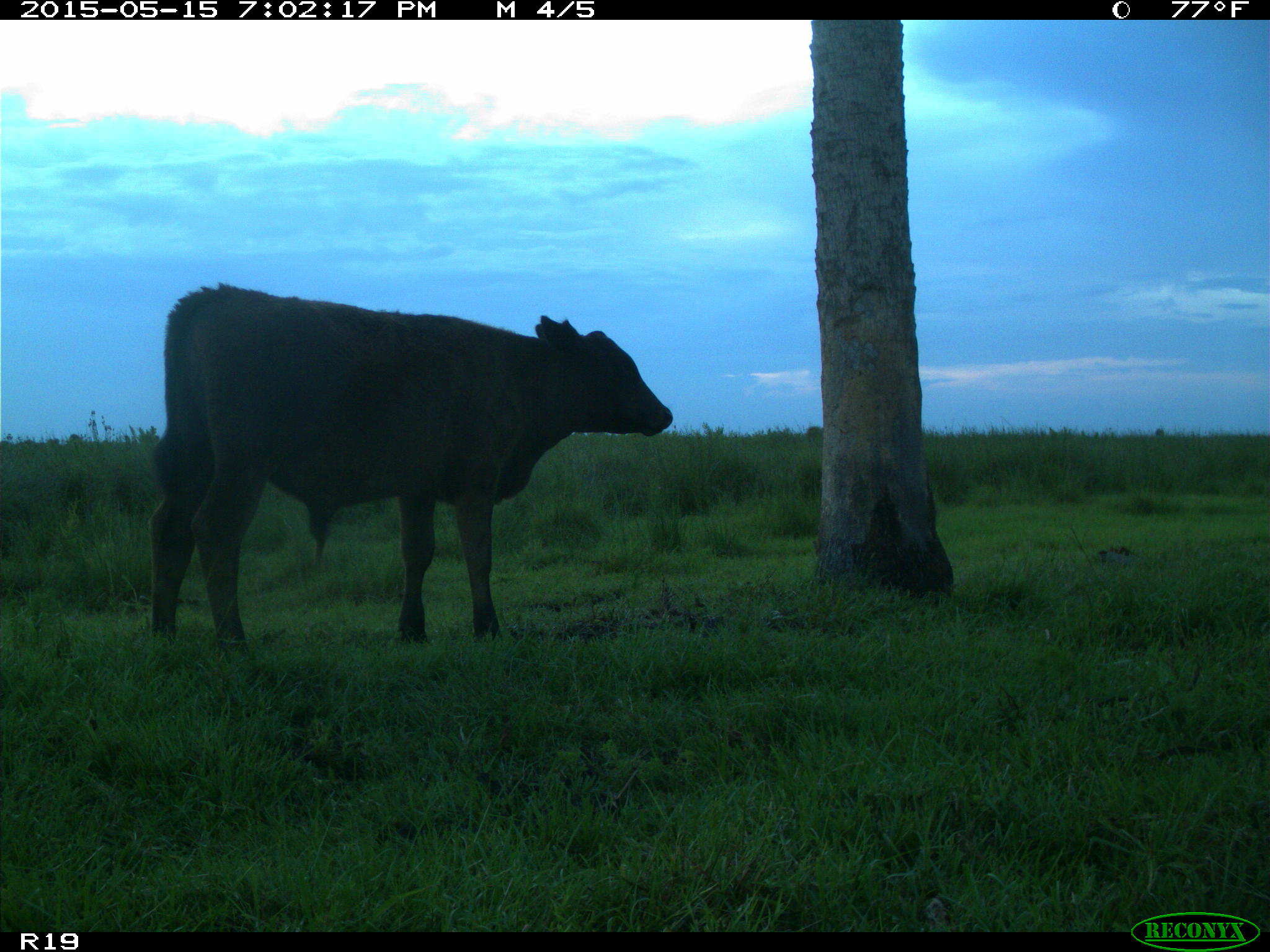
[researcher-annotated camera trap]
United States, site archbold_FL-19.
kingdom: Animalia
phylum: Chordata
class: Mammalia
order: Artiodactyla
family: Bovidae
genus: Bos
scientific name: Bos taurus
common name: domestic cow